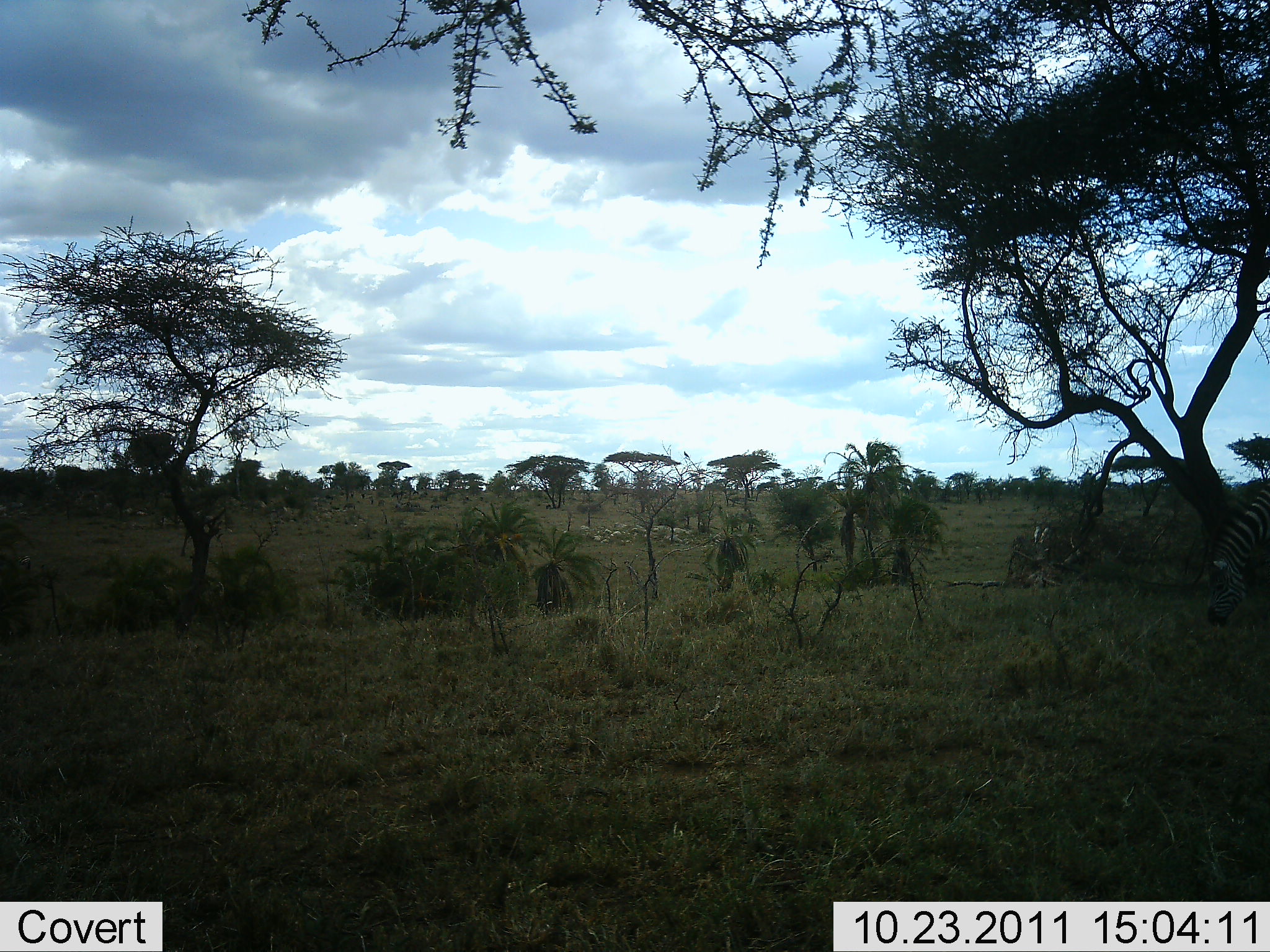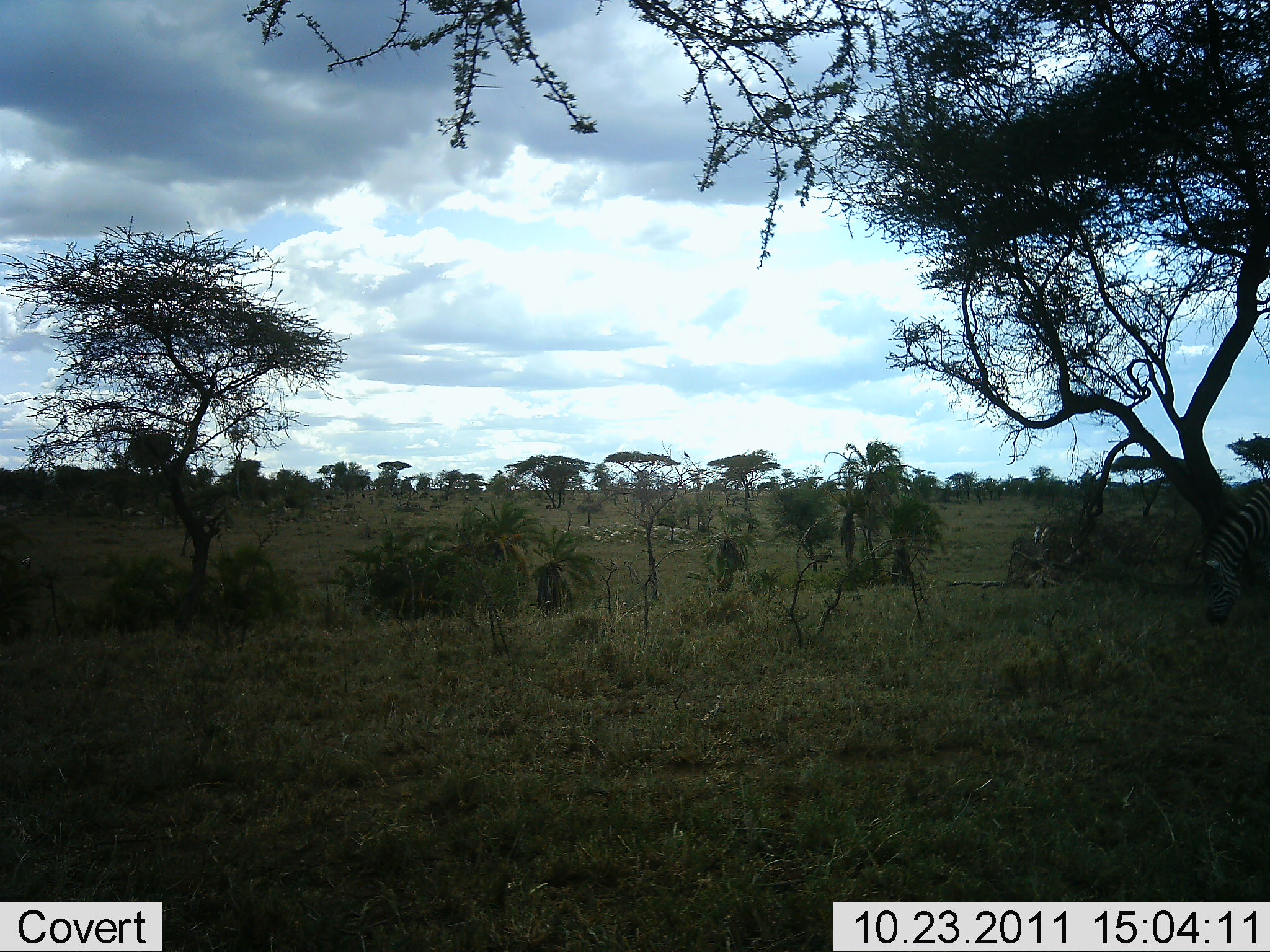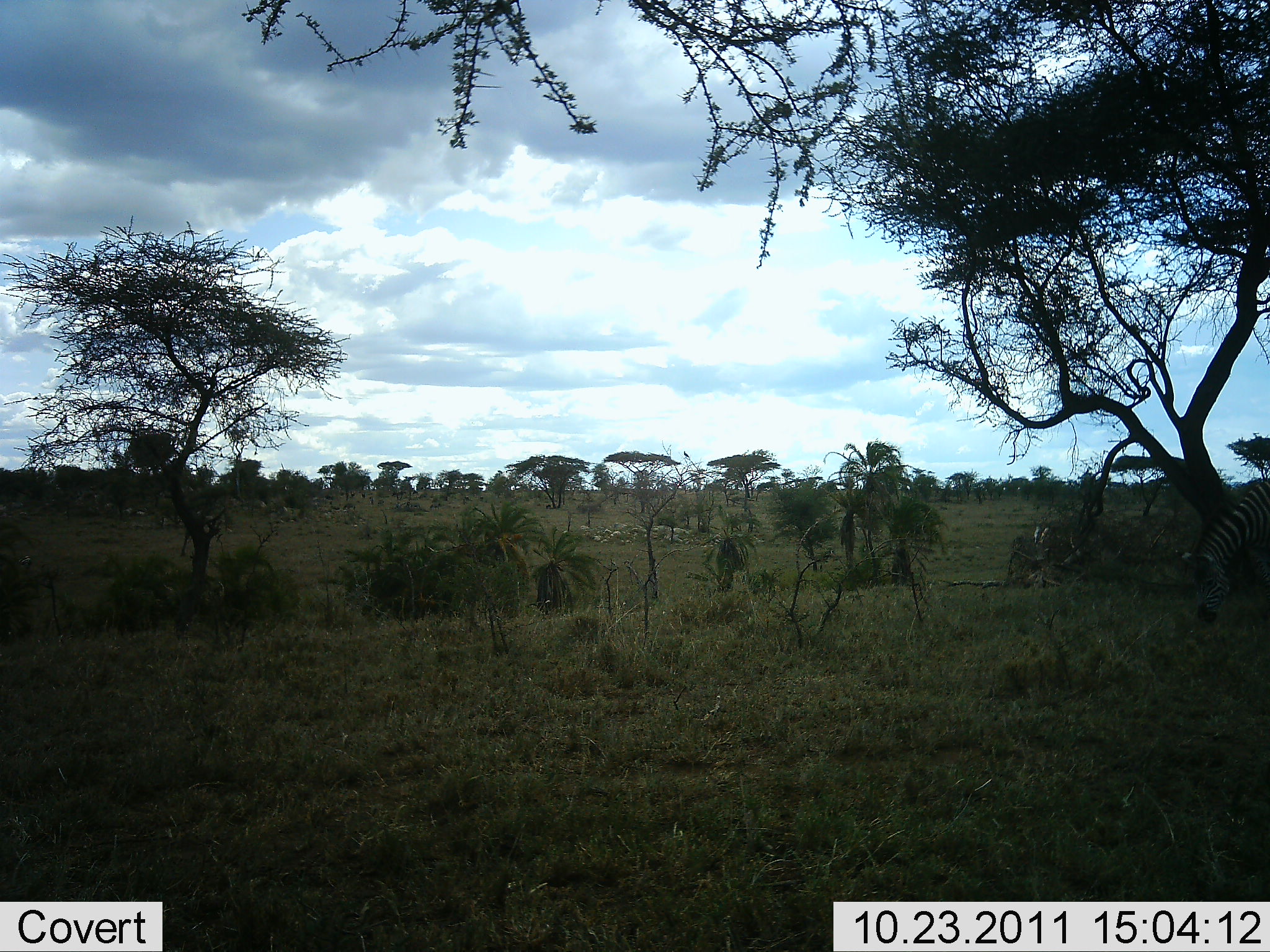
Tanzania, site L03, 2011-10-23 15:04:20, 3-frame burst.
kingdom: Animalia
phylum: Chordata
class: Mammalia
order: Perissodactyla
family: Equidae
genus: Equus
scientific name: Equus quagga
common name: plains zebra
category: zebra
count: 1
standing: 14%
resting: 0%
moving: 14%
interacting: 0%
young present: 0%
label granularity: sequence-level